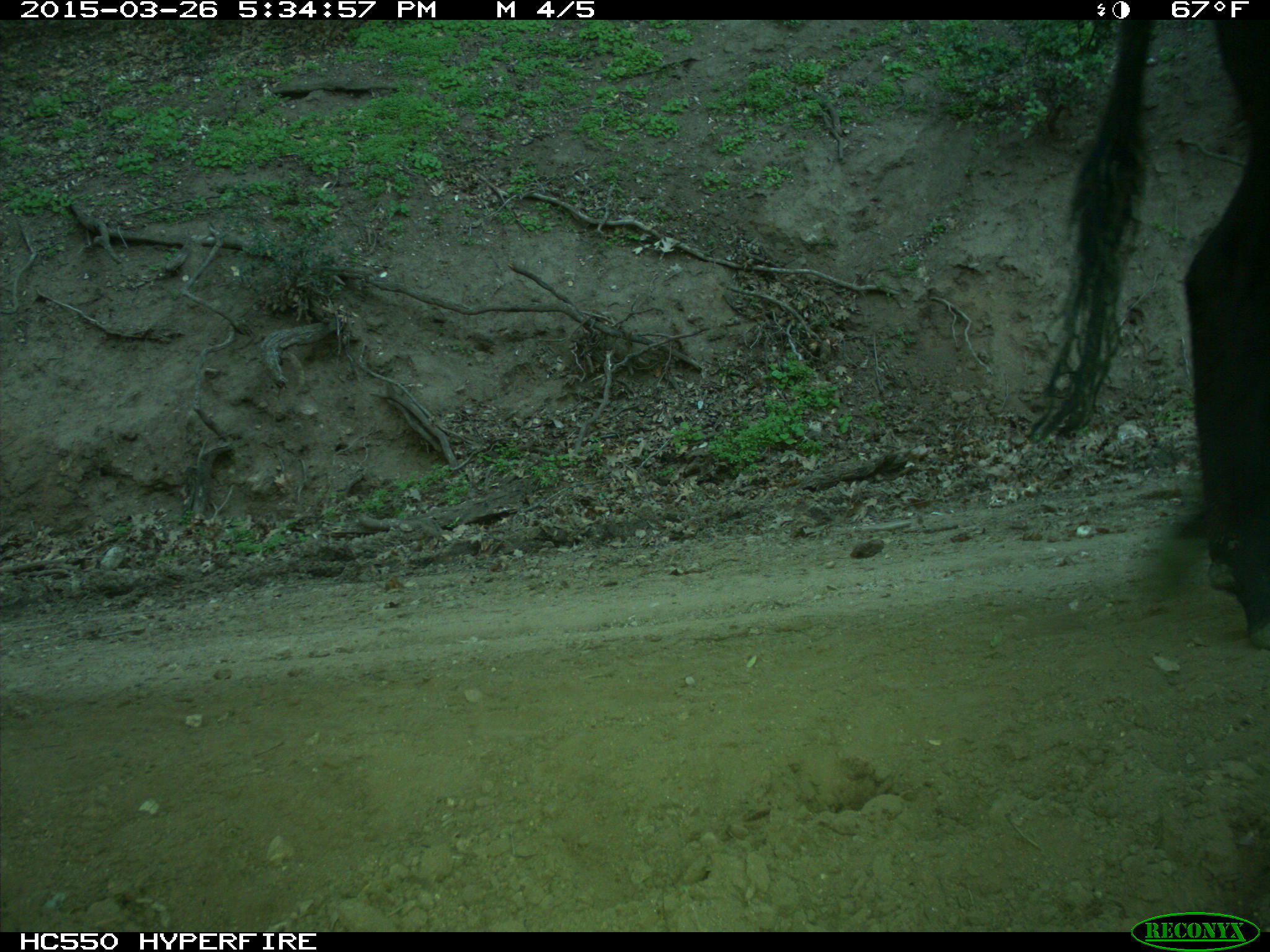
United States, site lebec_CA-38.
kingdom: Animalia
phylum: Chordata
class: Mammalia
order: Artiodactyla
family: Bovidae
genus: Bos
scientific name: Bos taurus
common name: domestic cow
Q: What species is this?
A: Bos taurus (domestic cow).